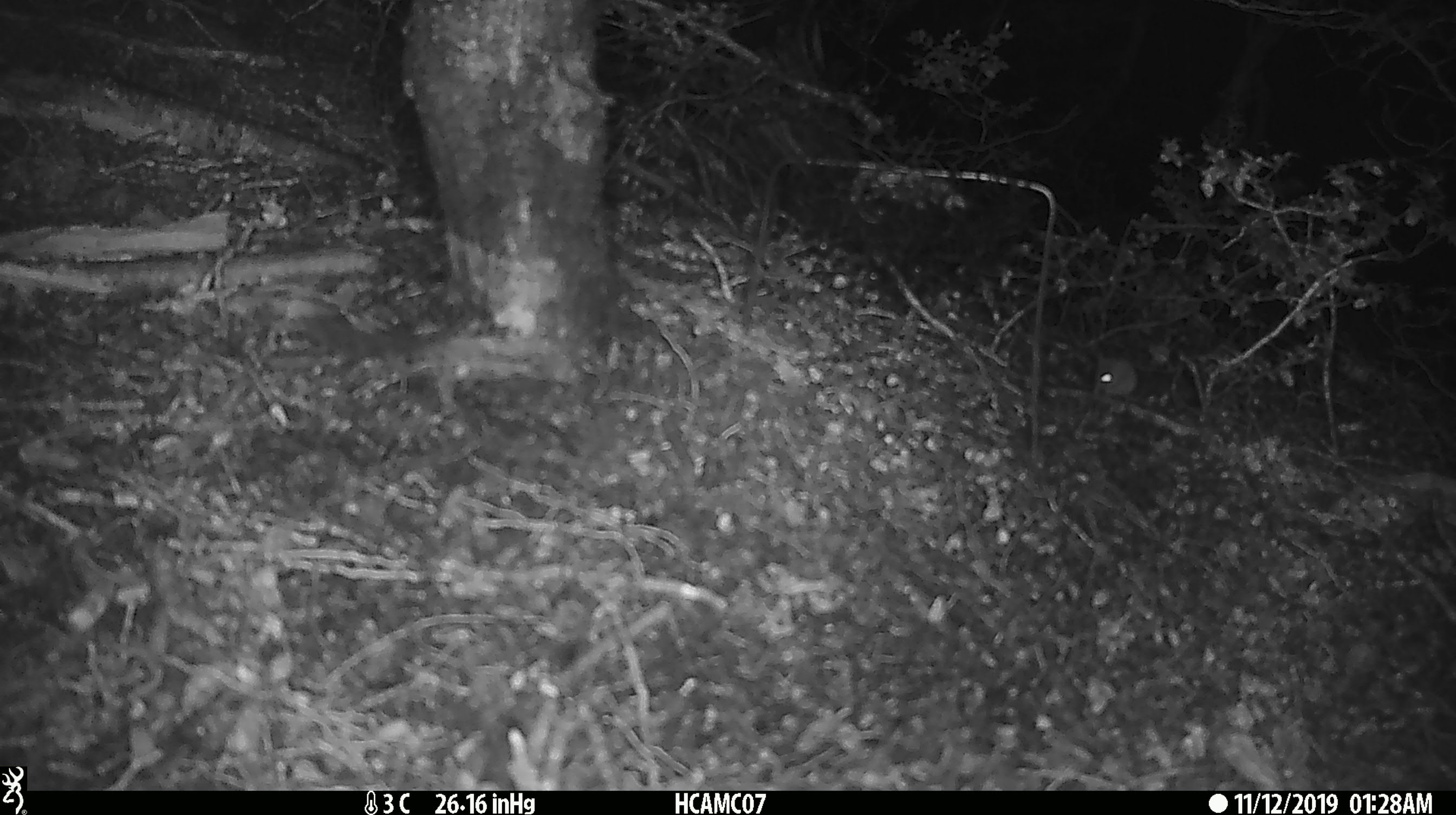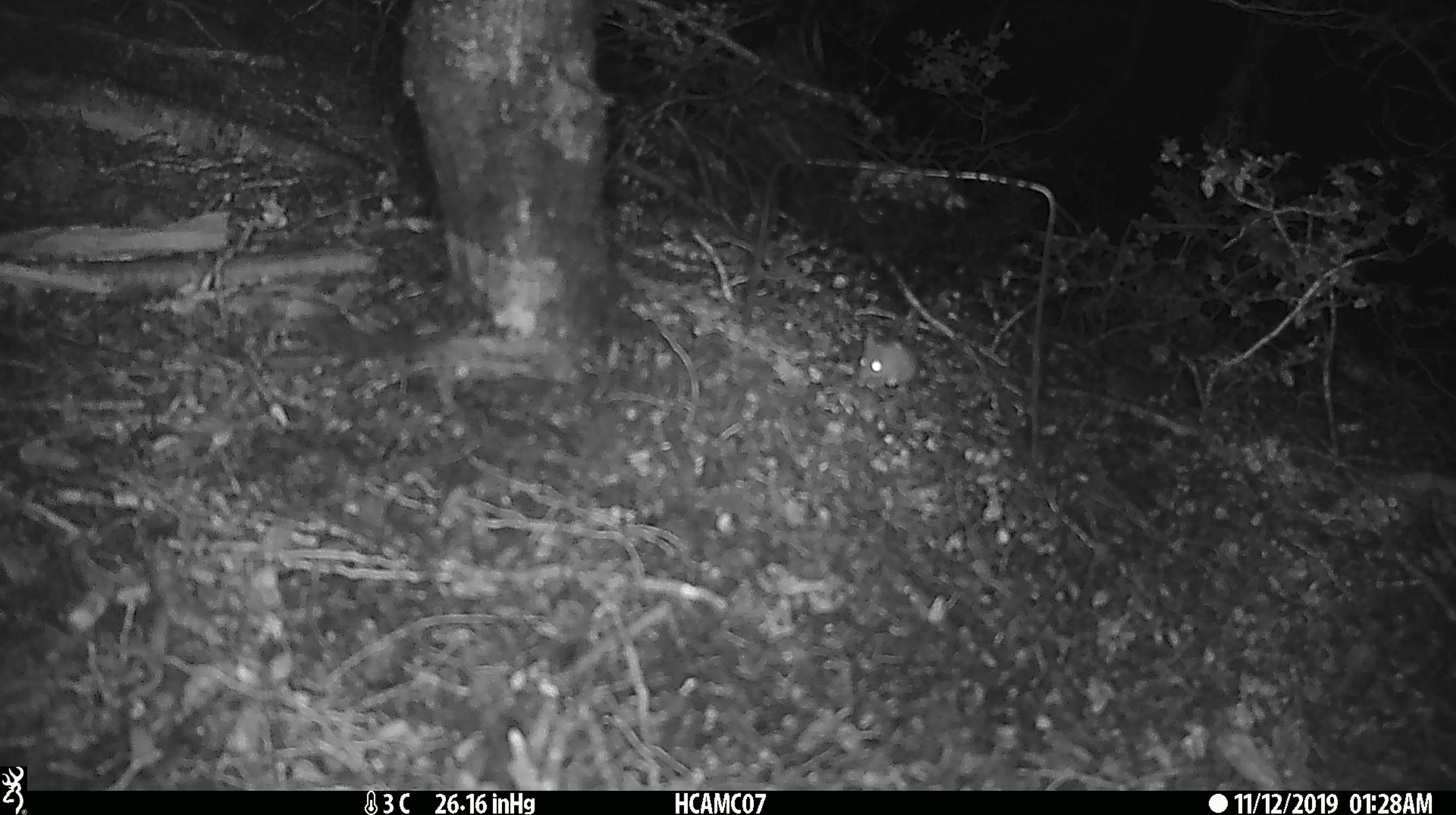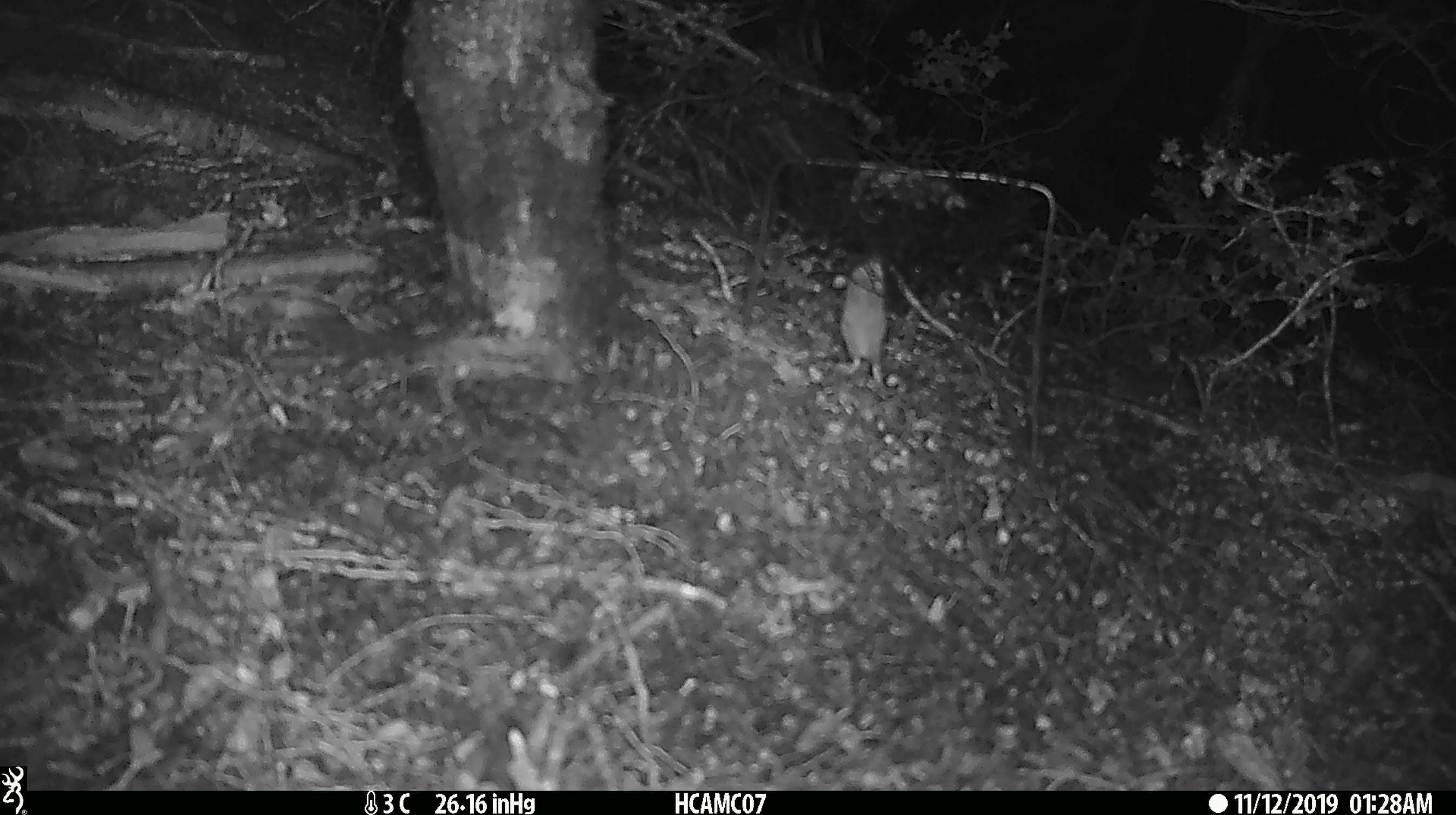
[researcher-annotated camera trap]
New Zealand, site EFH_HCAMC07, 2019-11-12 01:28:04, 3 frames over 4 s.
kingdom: Animalia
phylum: Chordata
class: Mammalia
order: Rodentia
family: Muridae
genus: Mus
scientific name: Mus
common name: mouse